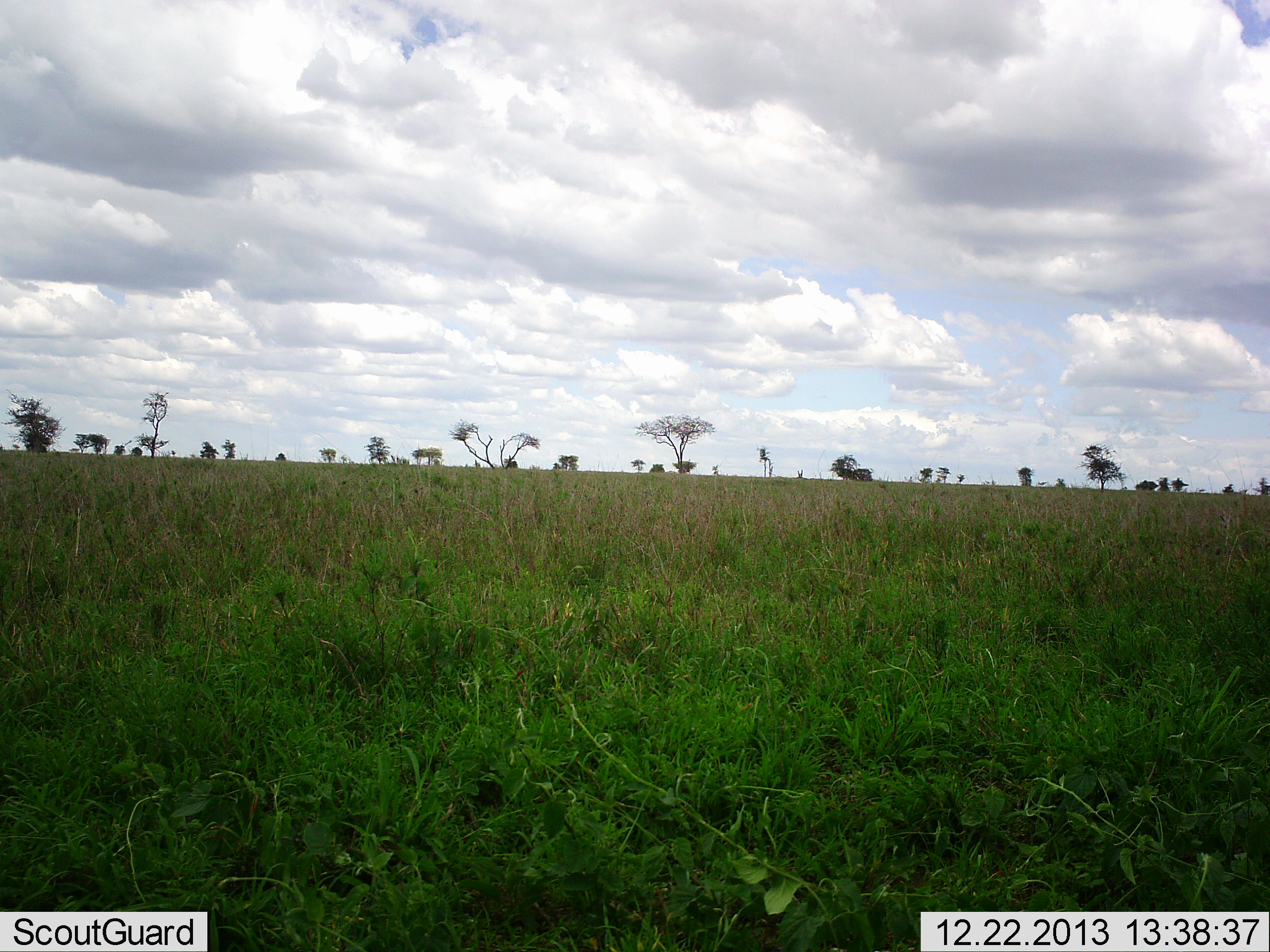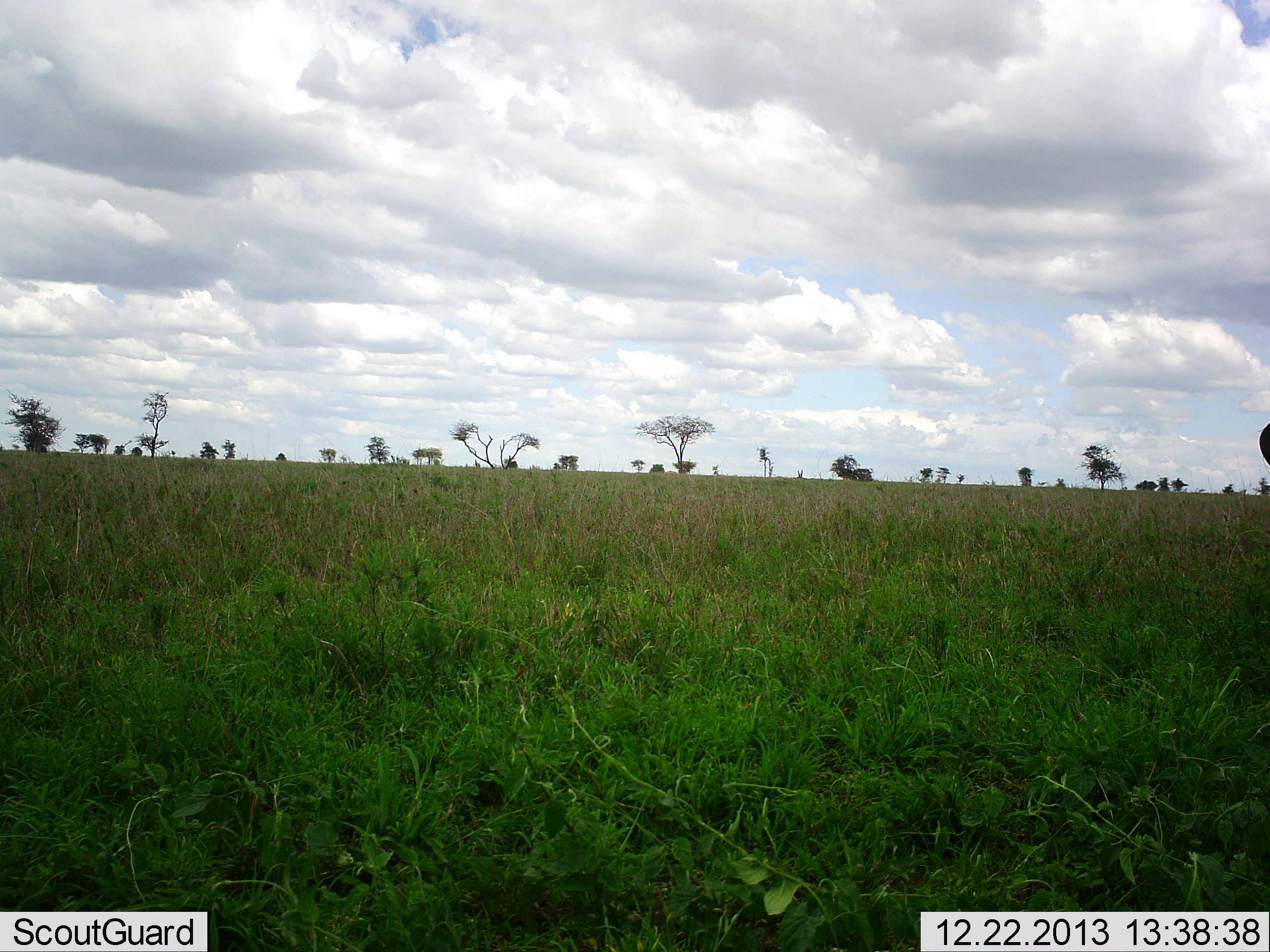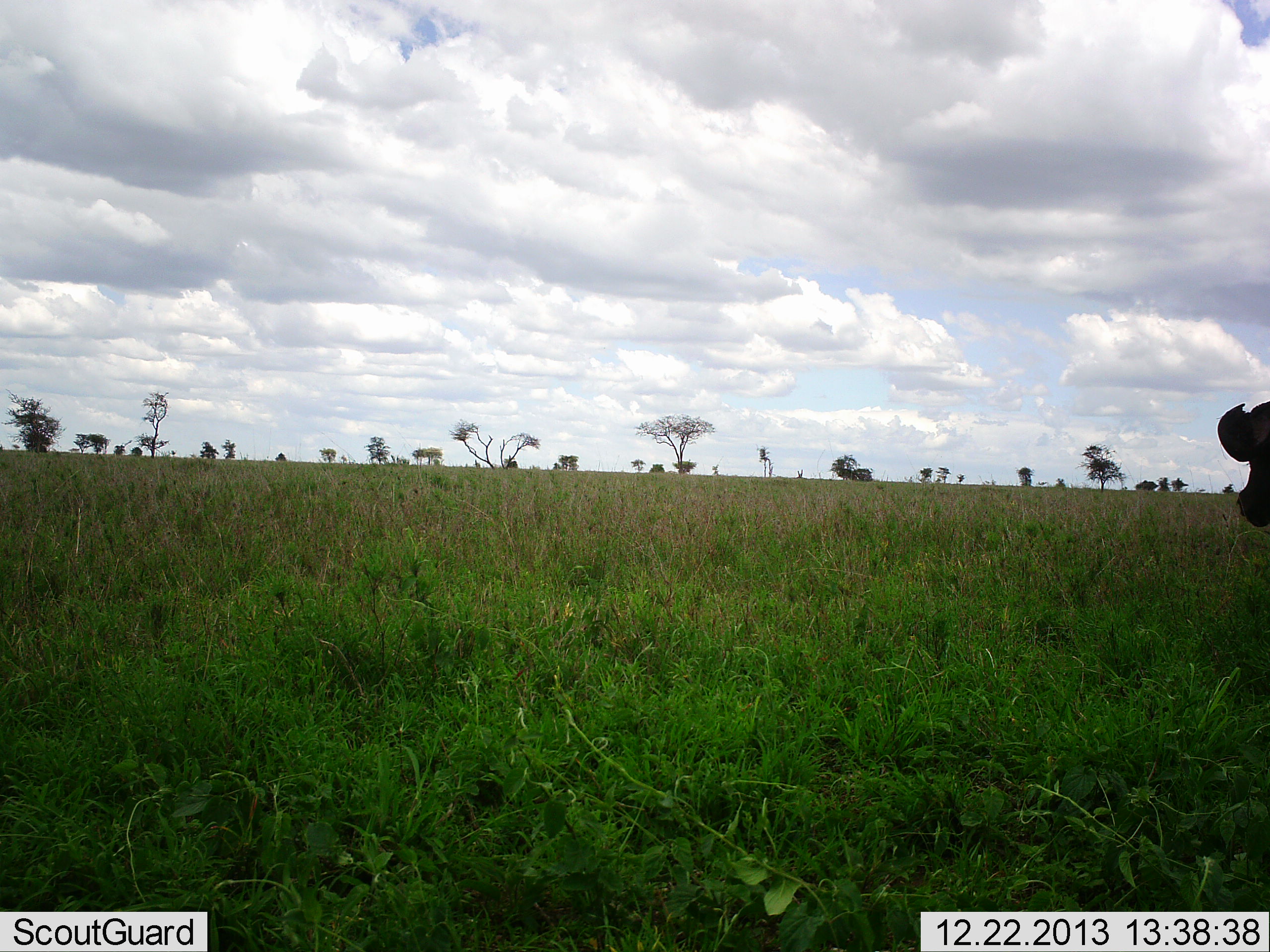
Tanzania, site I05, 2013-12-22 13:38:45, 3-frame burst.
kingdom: Animalia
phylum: Chordata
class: Mammalia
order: Artiodactyla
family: Bovidae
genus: Syncerus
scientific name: Syncerus caffer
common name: cape buffalo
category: buffalo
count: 1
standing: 0%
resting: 0%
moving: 100%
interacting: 0%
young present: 0%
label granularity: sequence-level